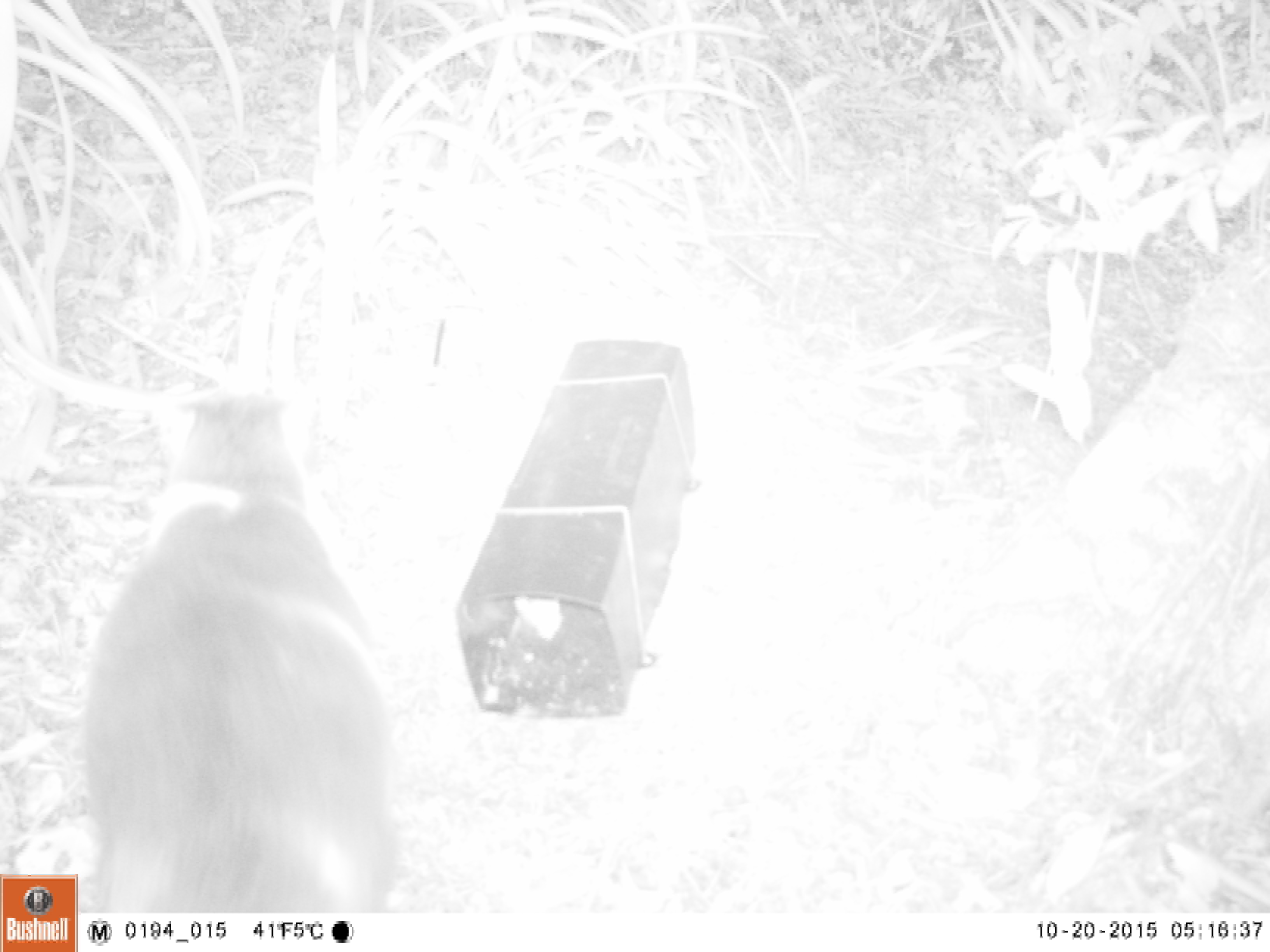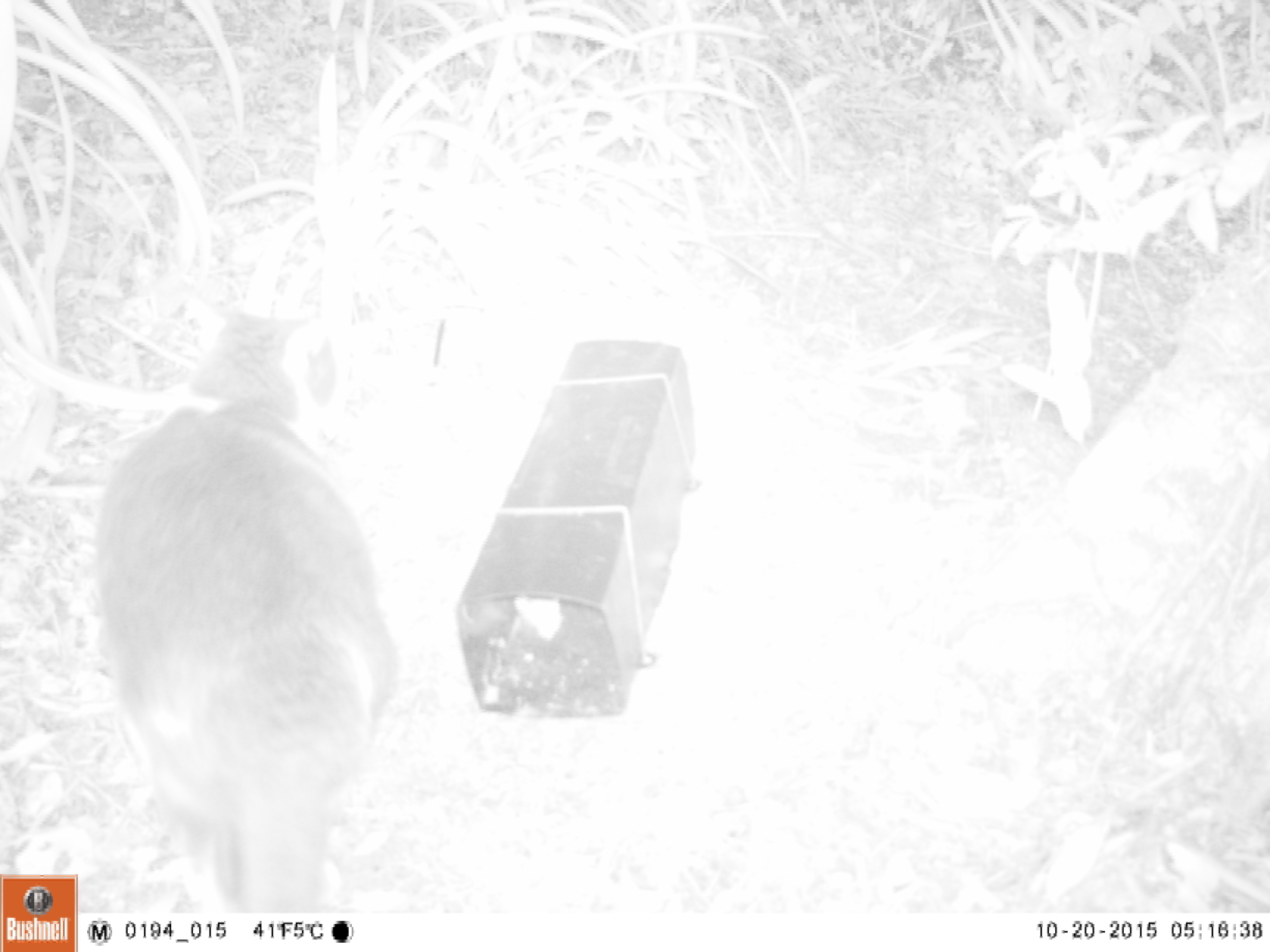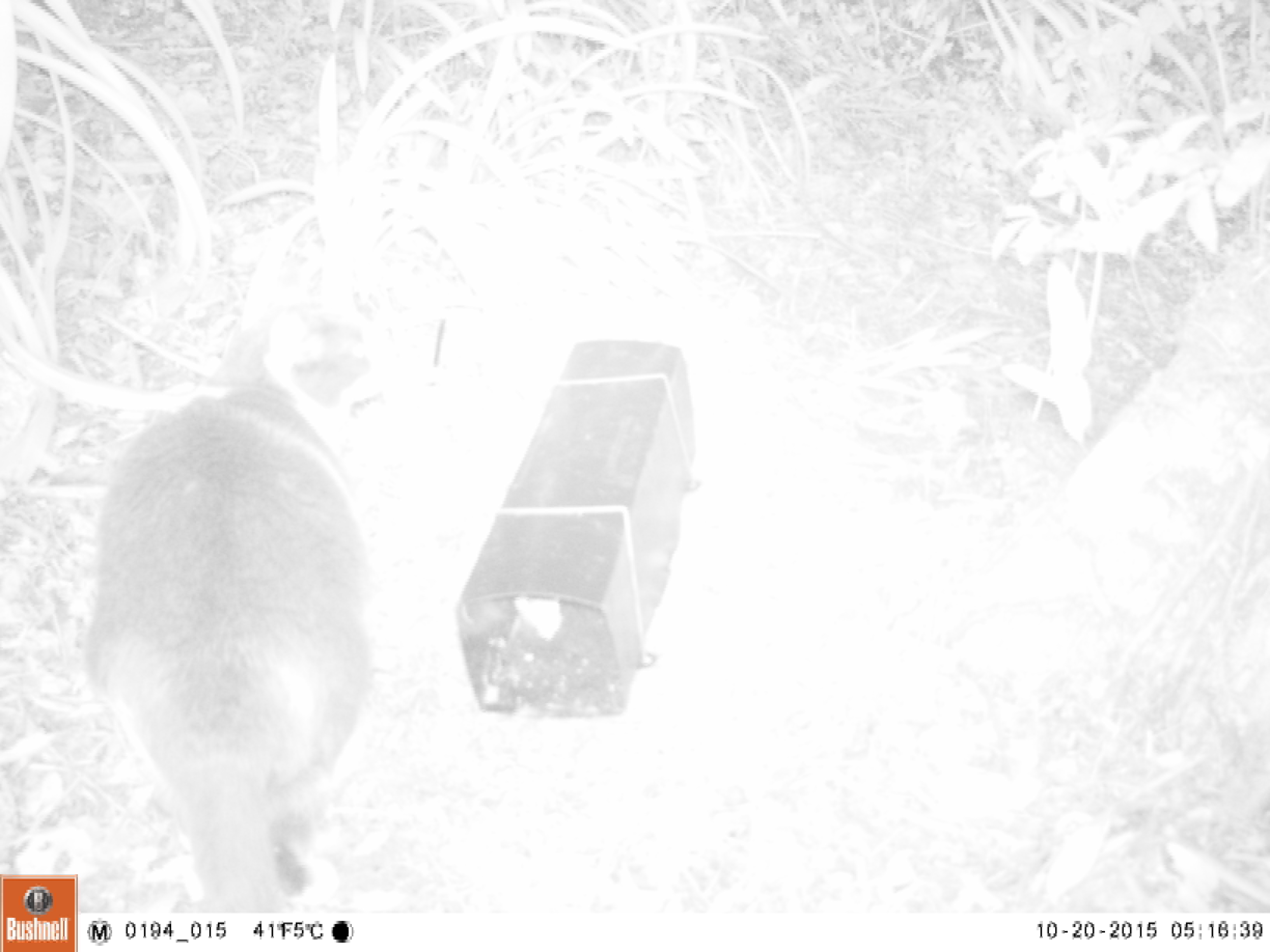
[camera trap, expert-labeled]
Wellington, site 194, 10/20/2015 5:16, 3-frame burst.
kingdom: Animalia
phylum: Chordata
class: Mammalia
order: Carnivora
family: Felidae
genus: Felis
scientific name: Felis catus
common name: cat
Cat (Felis catus).